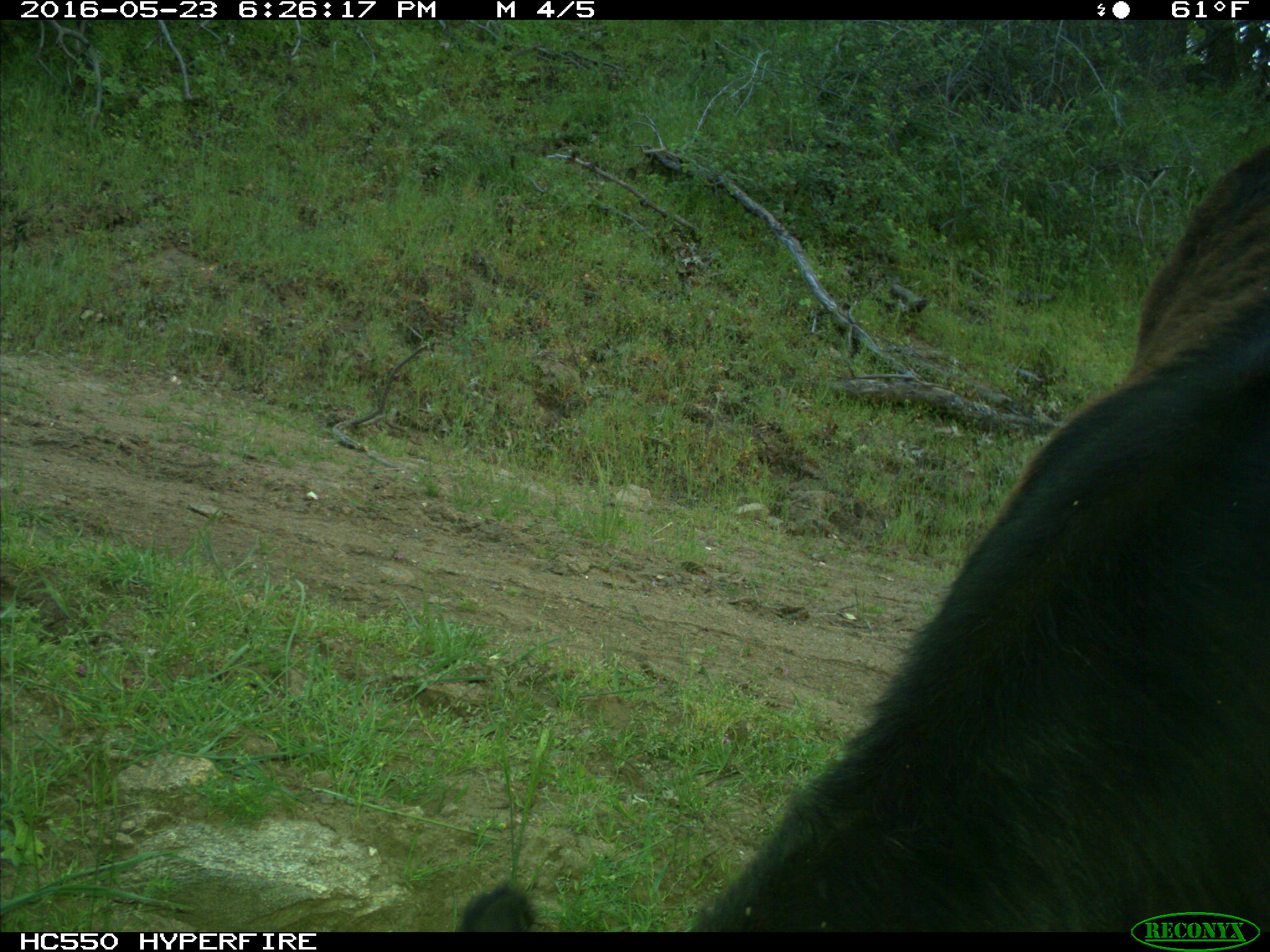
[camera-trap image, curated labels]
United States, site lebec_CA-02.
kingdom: Animalia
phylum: Chordata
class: Mammalia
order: Artiodactyla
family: Bovidae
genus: Bos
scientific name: Bos taurus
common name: domestic cow